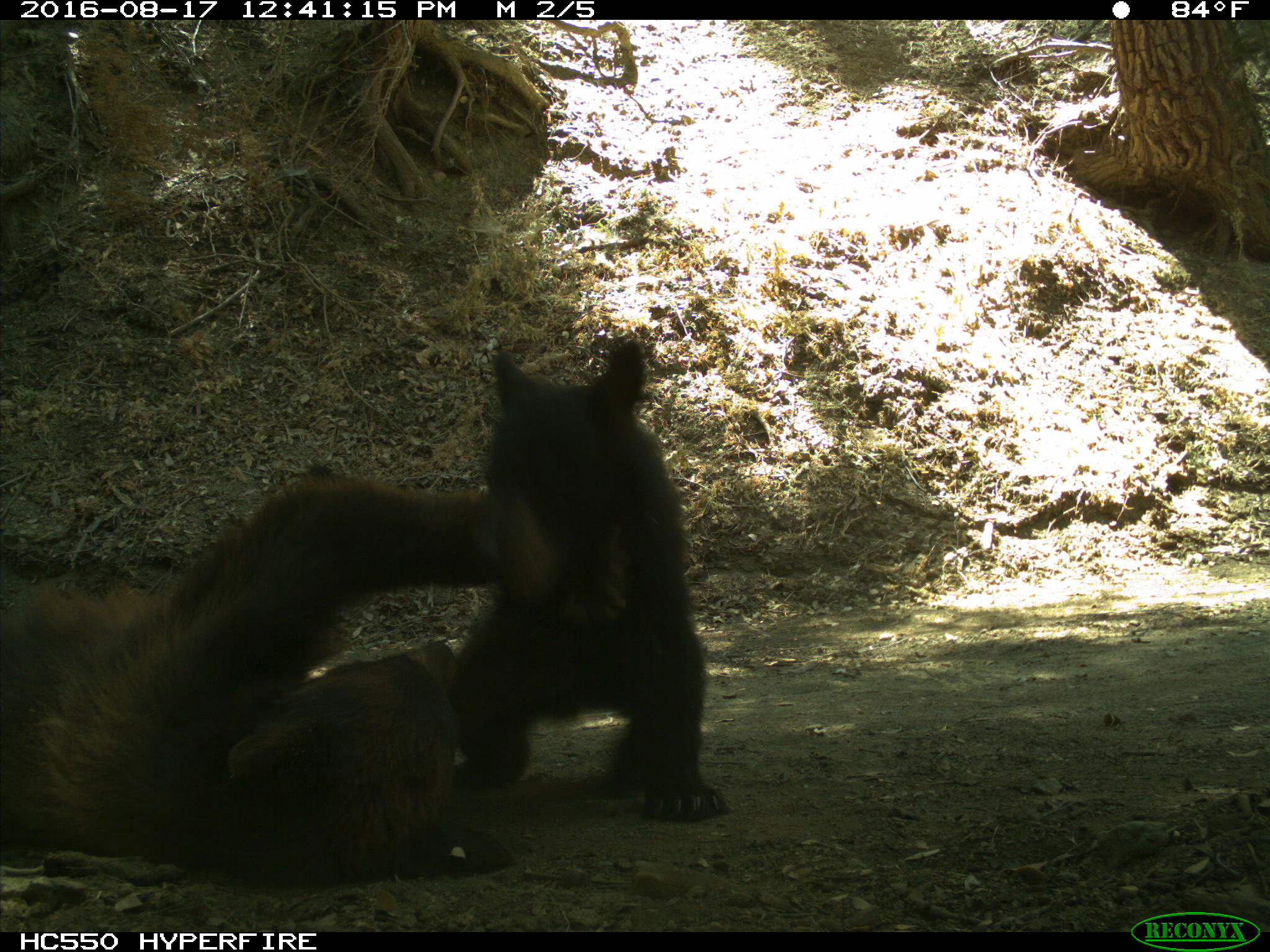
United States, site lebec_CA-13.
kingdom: Animalia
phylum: Chordata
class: Mammalia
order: Carnivora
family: Ursidae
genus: Ursus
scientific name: Ursus americanus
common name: american black bear